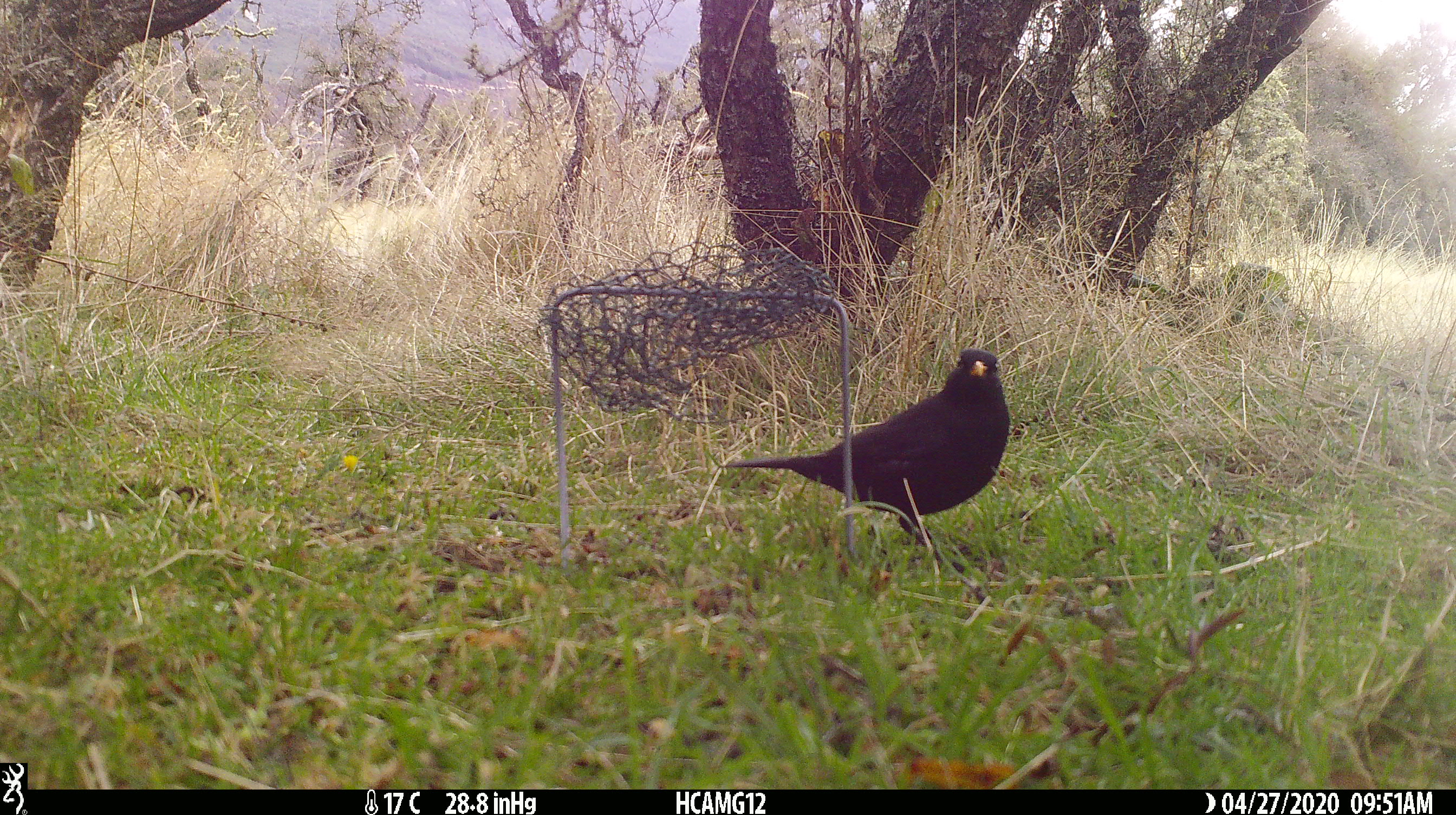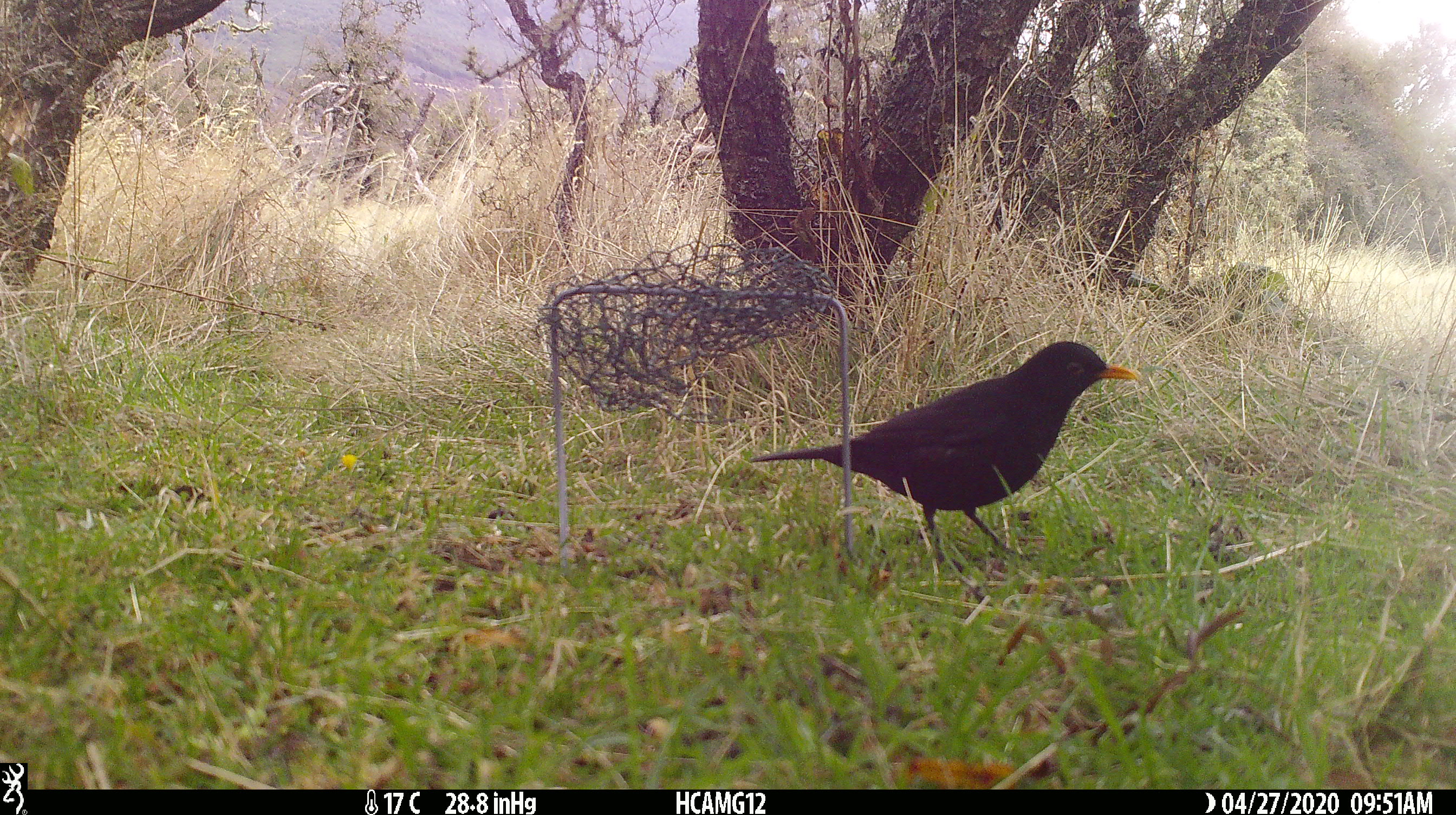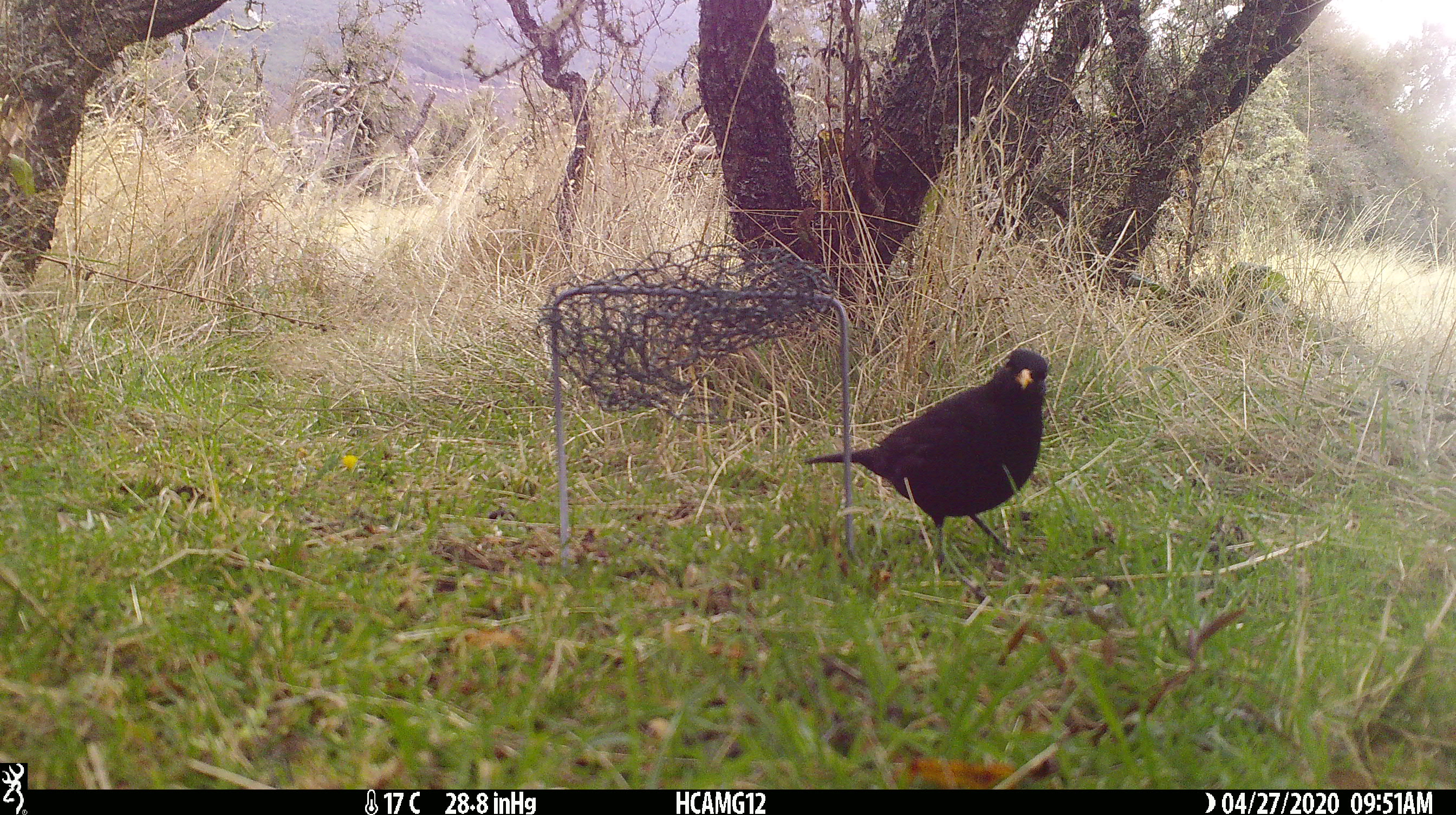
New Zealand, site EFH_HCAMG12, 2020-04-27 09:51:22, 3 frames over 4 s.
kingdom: Animalia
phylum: Chordata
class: Aves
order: Passeriformes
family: Turdidae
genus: Turdus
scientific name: Turdus merula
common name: eurasian blackbird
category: blackbird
Blackbird (eurasian blackbird) (Turdus merula).